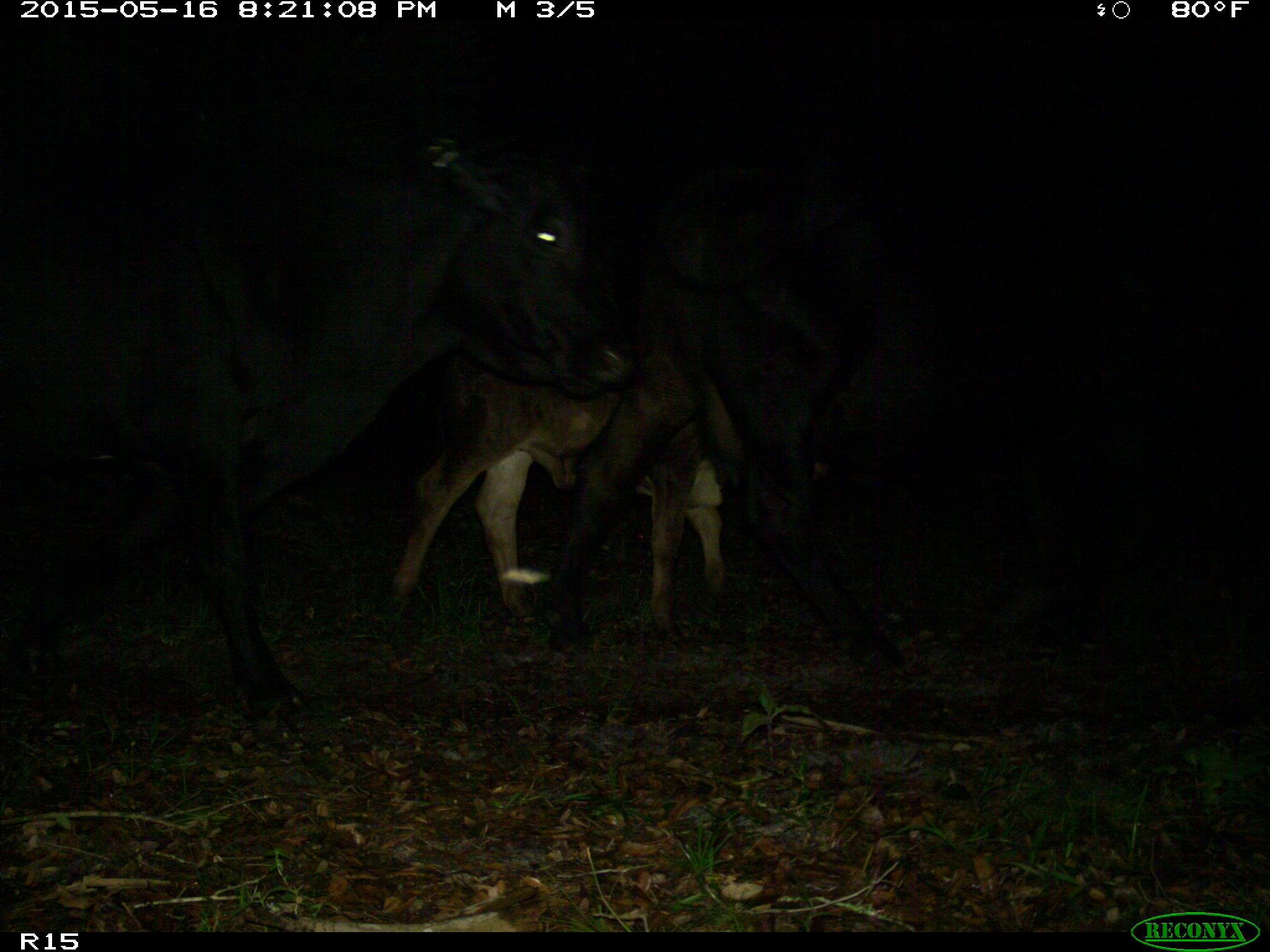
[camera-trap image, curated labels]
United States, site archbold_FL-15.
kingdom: Animalia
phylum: Chordata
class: Mammalia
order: Artiodactyla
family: Bovidae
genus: Bos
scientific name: Bos taurus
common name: domestic cow